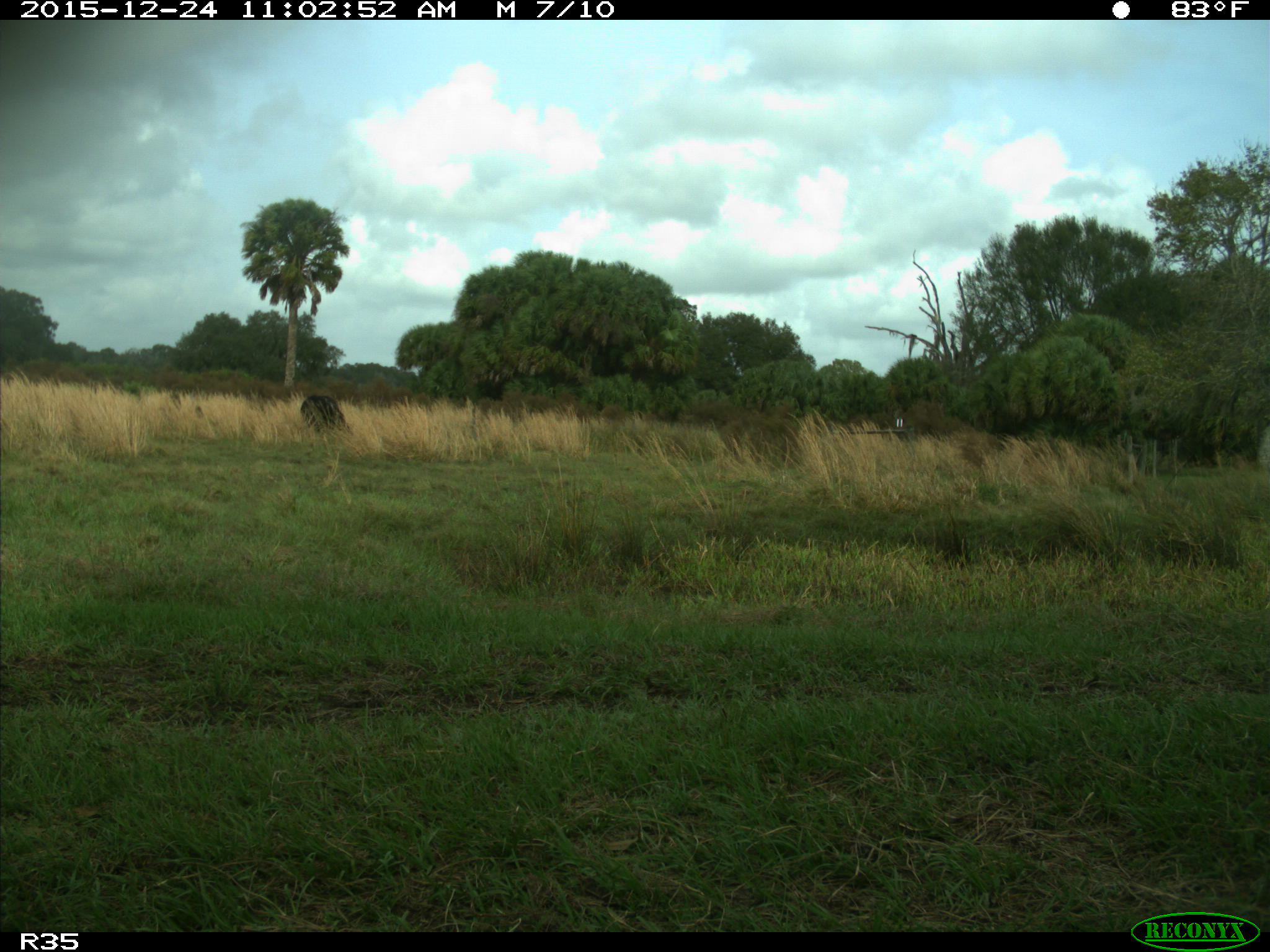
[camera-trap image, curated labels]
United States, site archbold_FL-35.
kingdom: Animalia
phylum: Chordata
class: Mammalia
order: Artiodactyla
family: Bovidae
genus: Bos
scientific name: Bos taurus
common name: domestic cow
Bos taurus (domestic cow).